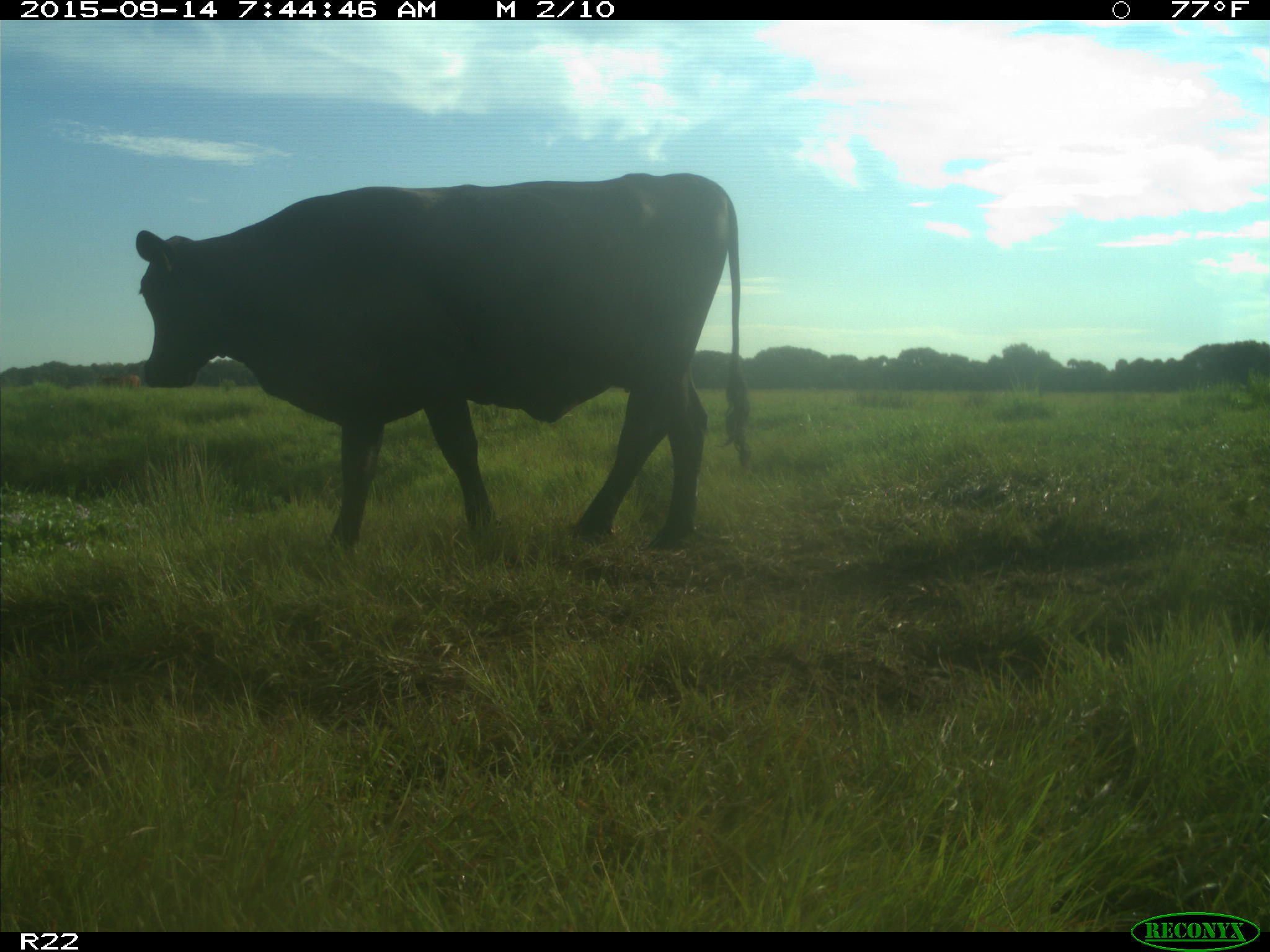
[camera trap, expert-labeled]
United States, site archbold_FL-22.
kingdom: Animalia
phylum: Chordata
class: Mammalia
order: Artiodactyla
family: Bovidae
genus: Bos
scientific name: Bos taurus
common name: domestic cow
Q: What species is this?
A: Bos taurus (domestic cow).